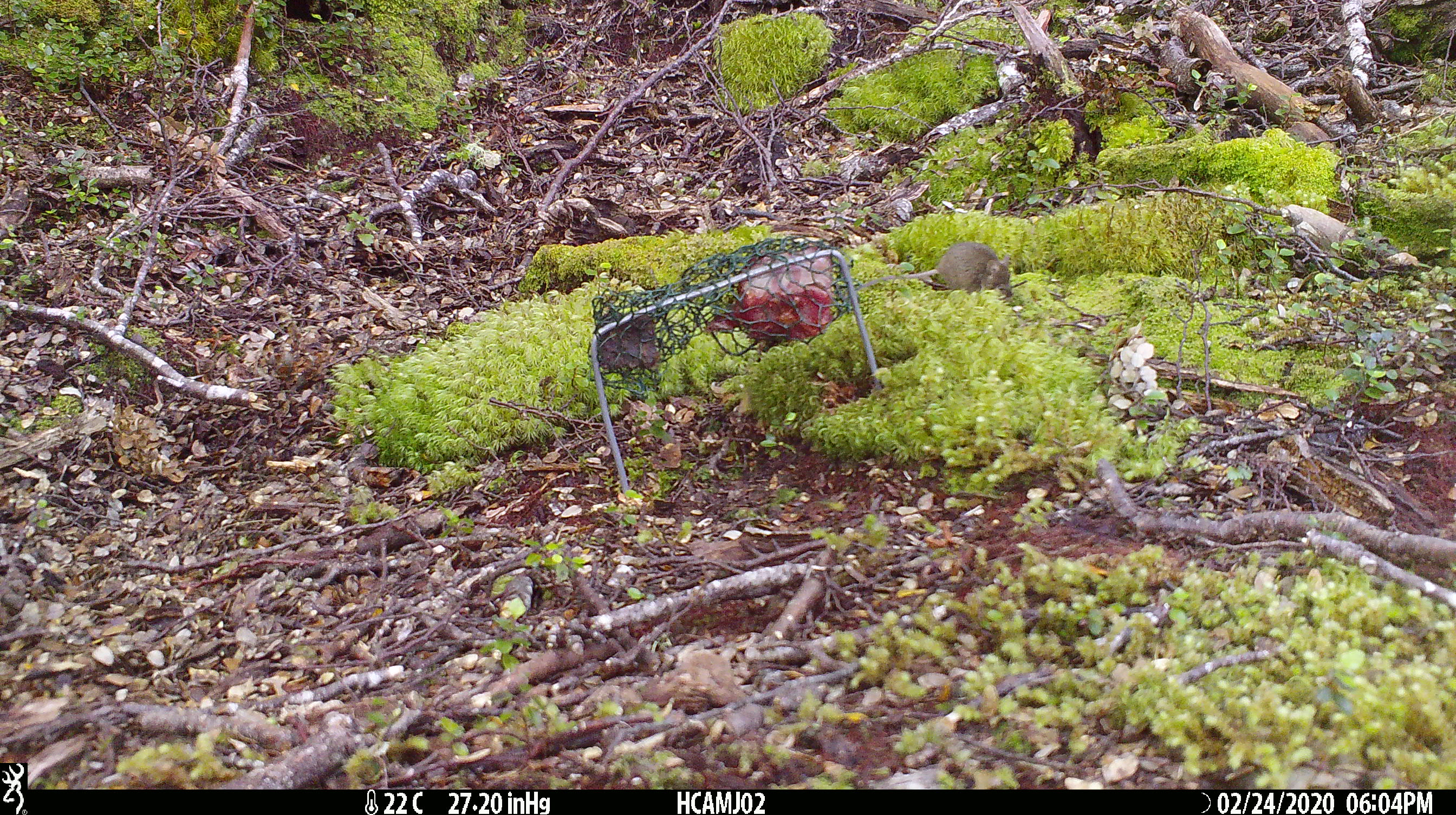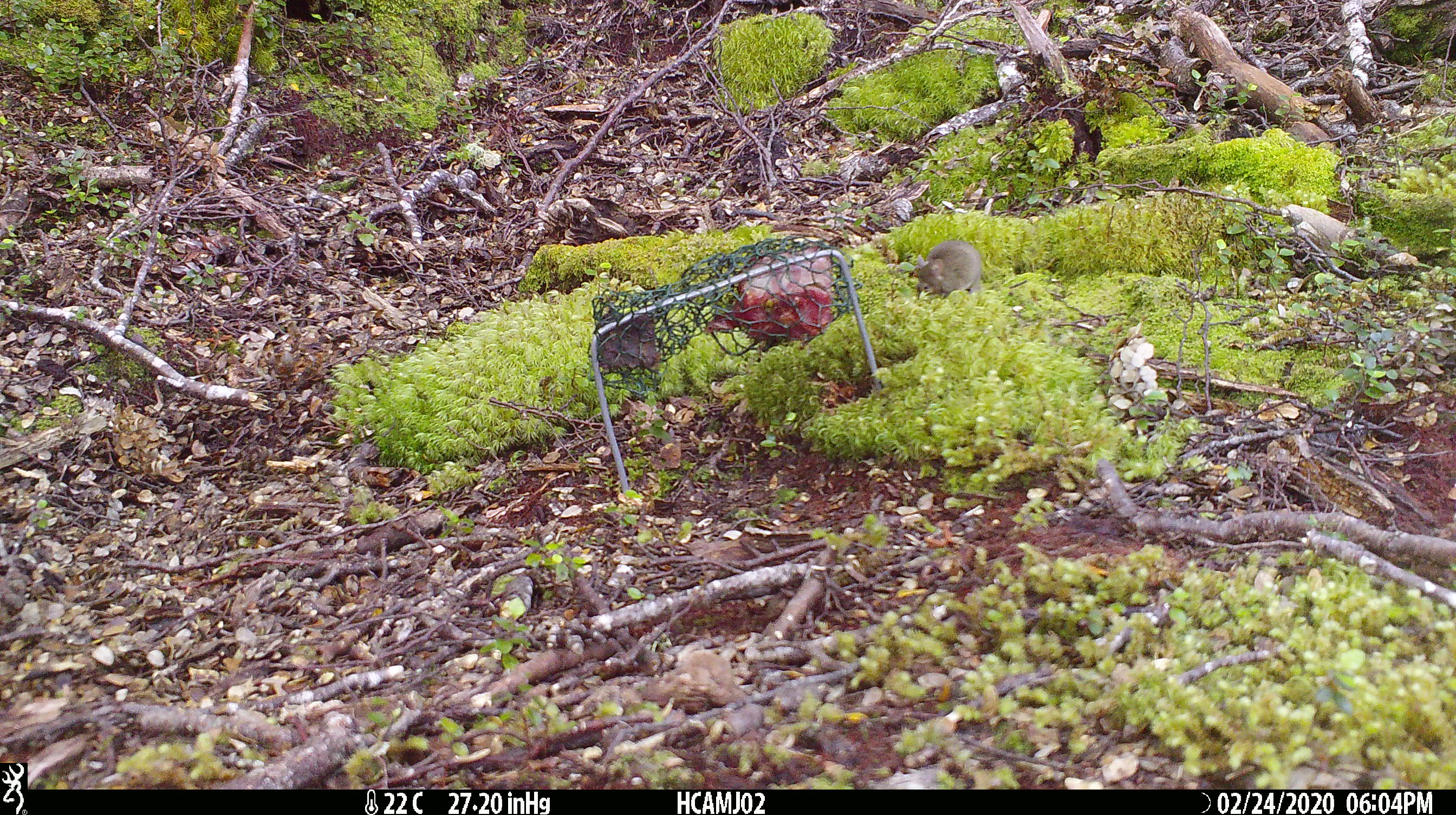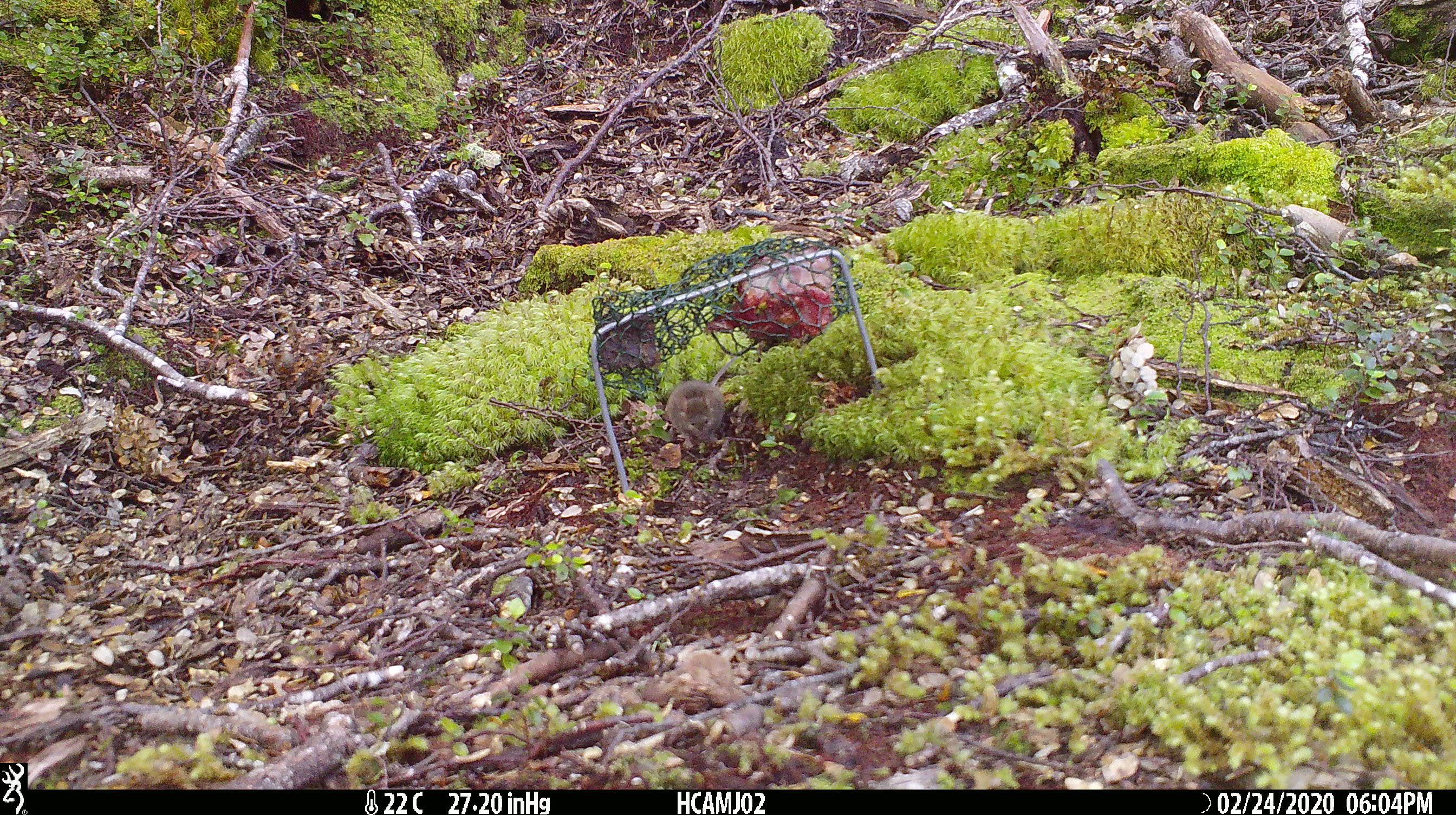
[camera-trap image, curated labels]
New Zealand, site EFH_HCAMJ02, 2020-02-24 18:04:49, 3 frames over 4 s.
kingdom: Animalia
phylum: Chordata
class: Mammalia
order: Rodentia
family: Muridae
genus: Mus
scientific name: Mus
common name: mouse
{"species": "mouse (Mus)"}